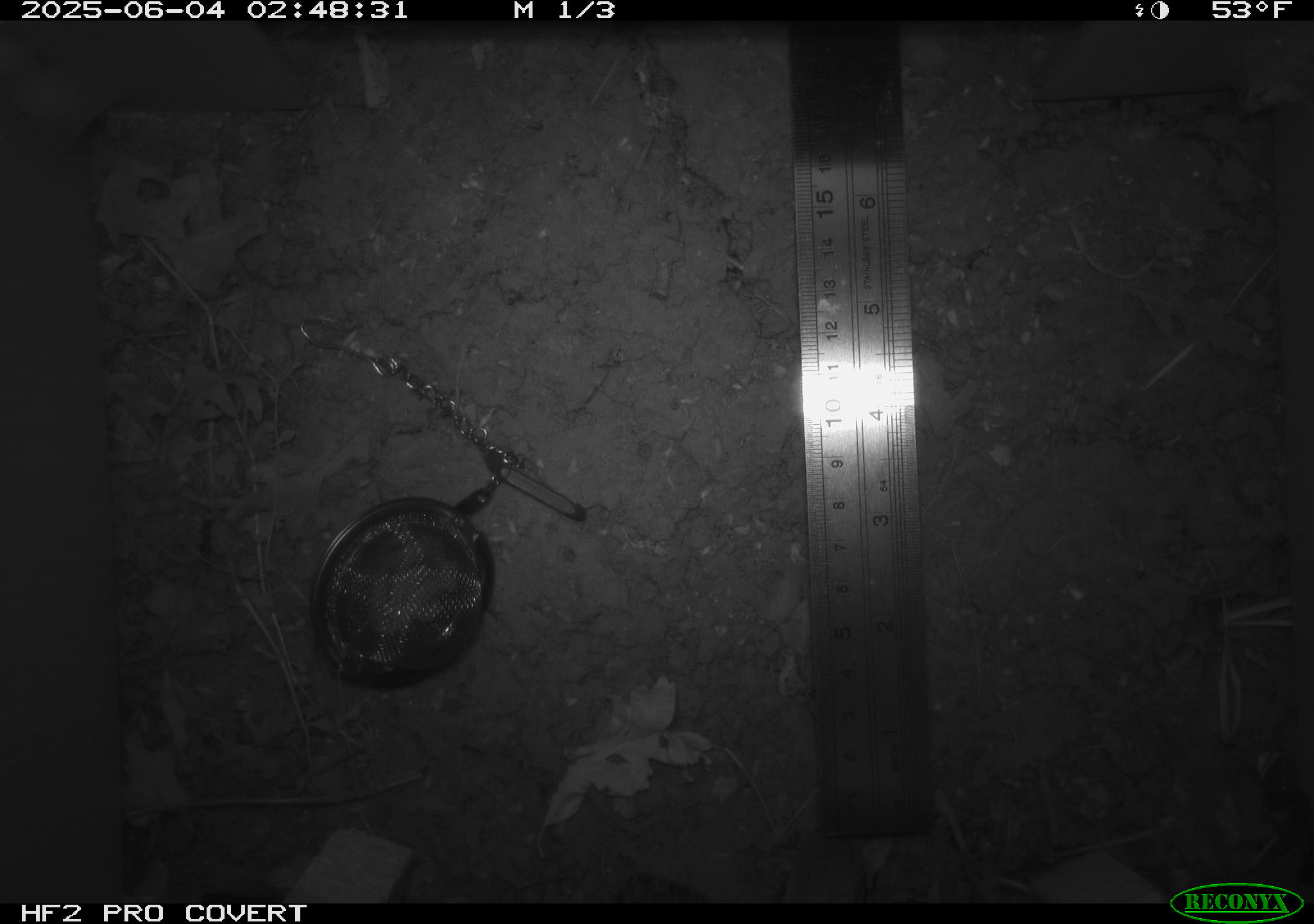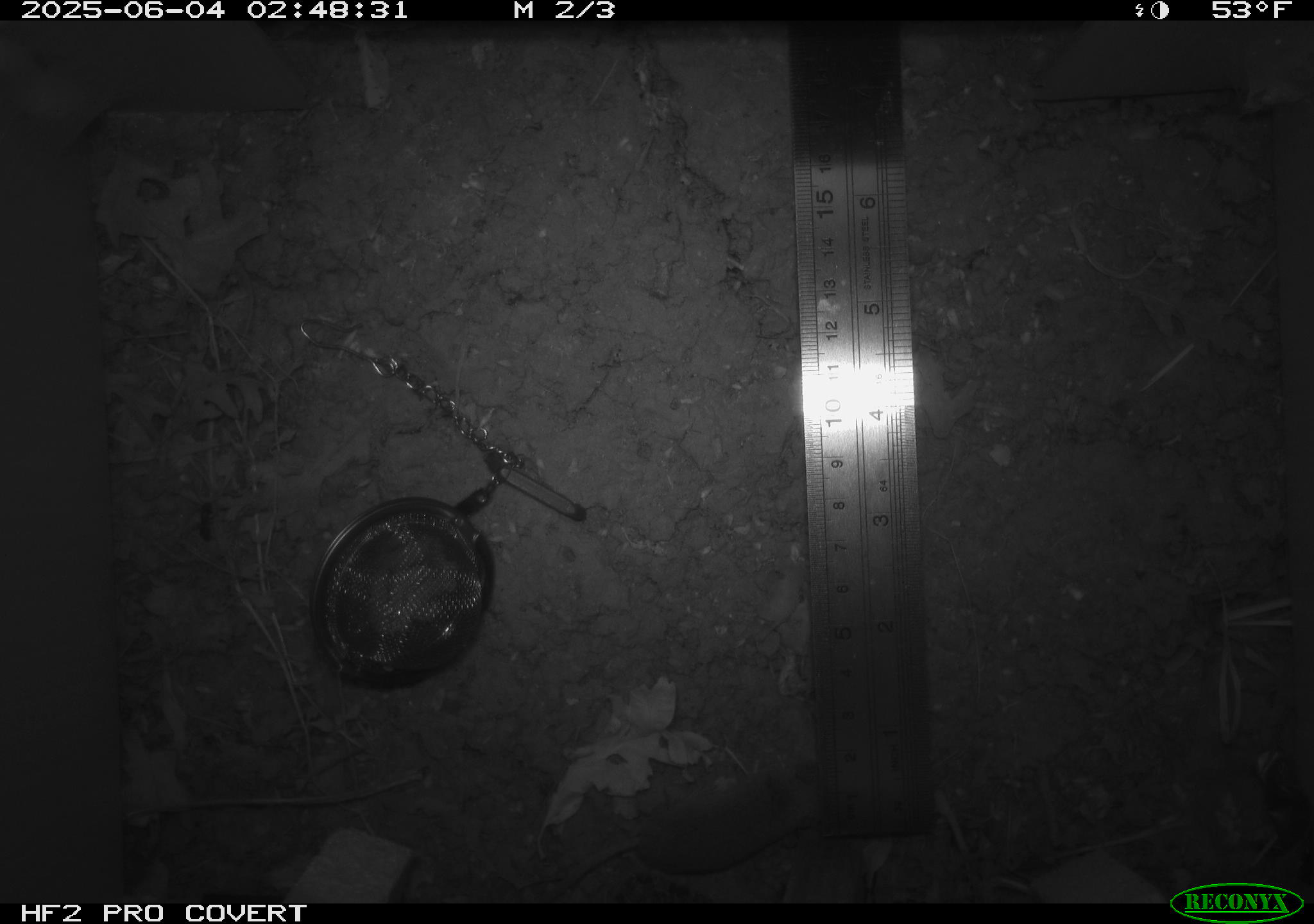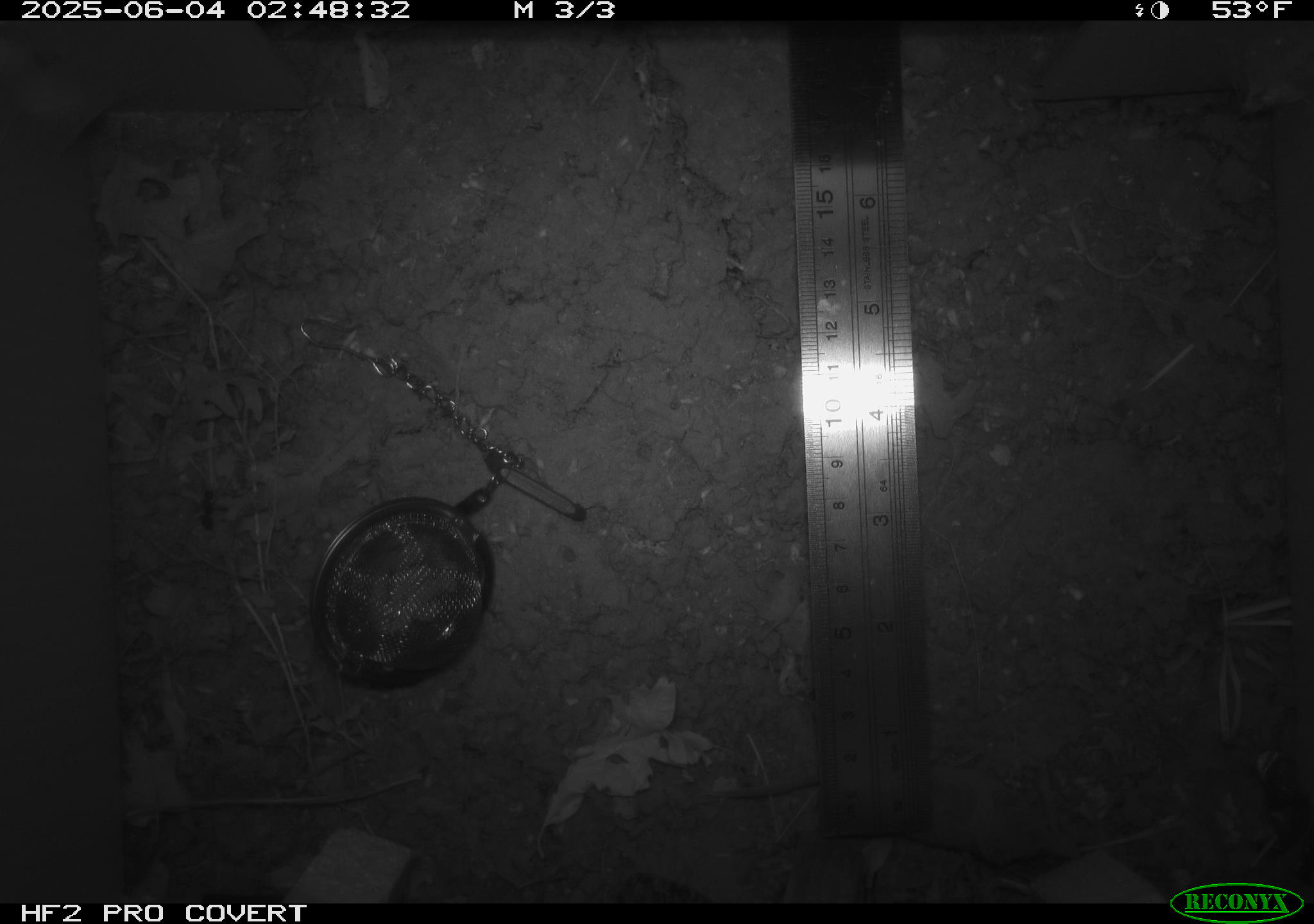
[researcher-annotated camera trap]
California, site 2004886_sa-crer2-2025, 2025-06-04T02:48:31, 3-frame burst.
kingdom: Animalia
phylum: Chordata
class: Mammalia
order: Rodentia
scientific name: Rodentia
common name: rodent